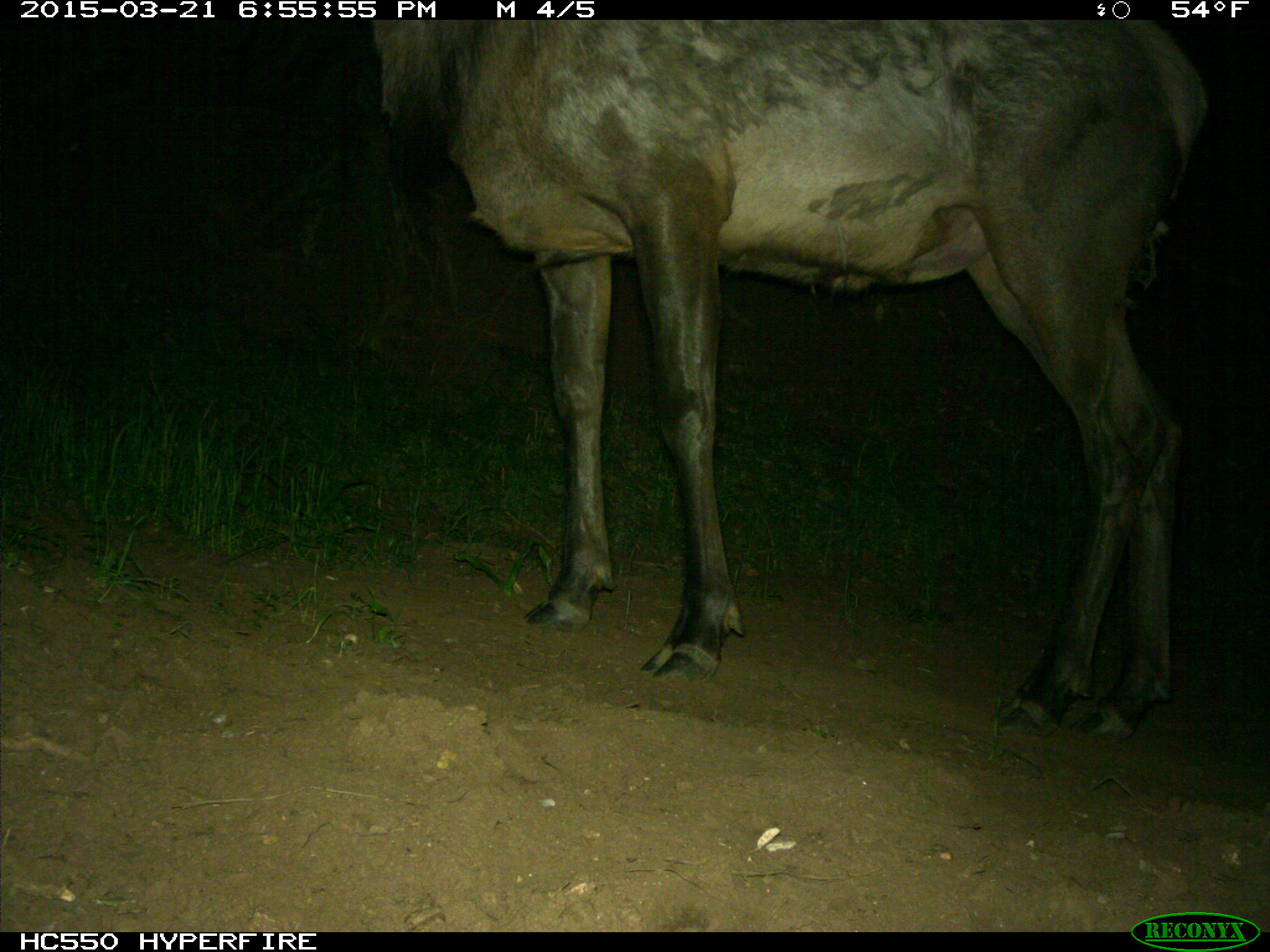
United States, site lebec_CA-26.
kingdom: Animalia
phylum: Chordata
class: Mammalia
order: Artiodactyla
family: Cervidae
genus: Cervus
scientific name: Cervus canadensis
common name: elk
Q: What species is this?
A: Cervus canadensis (elk).